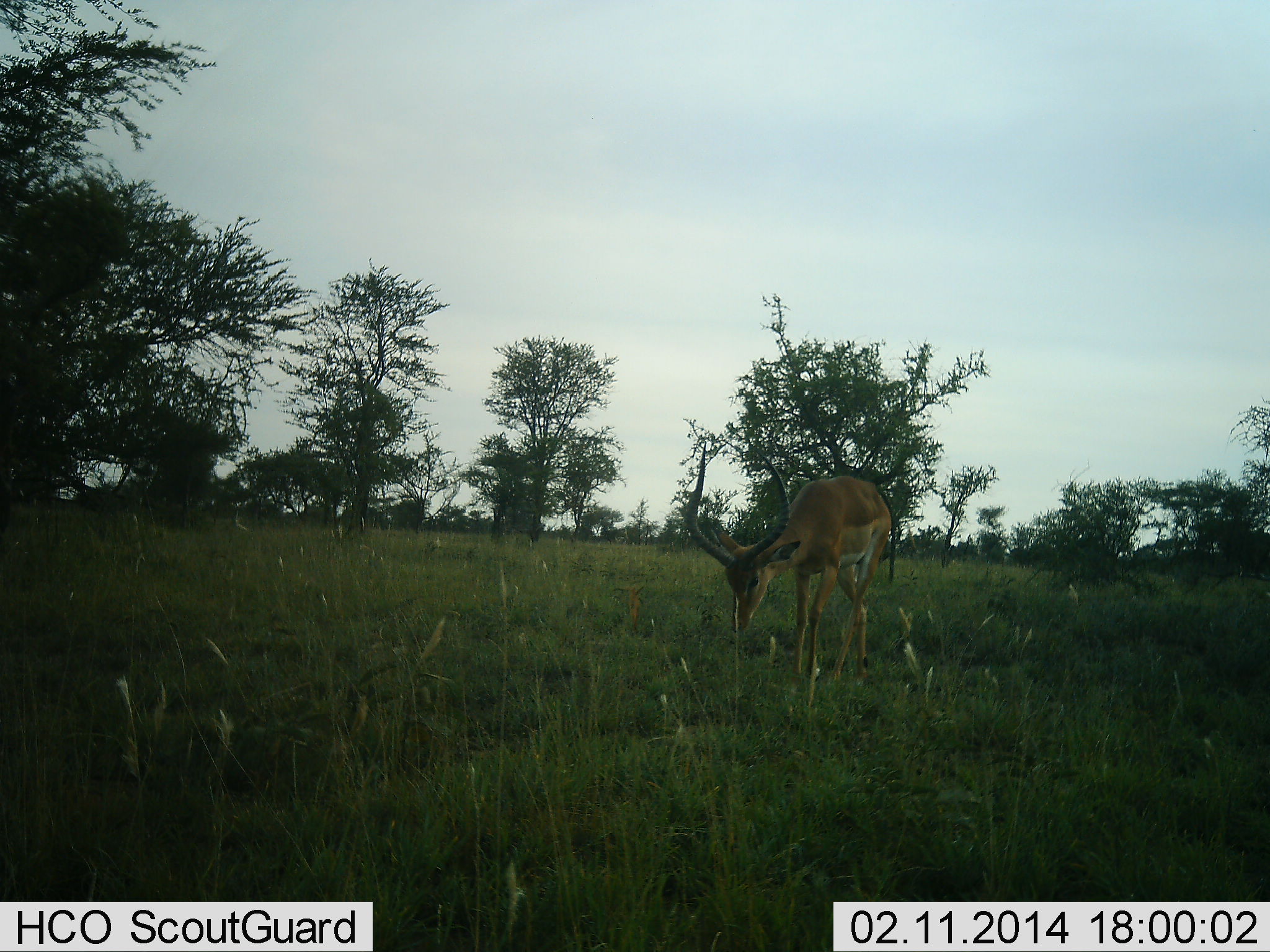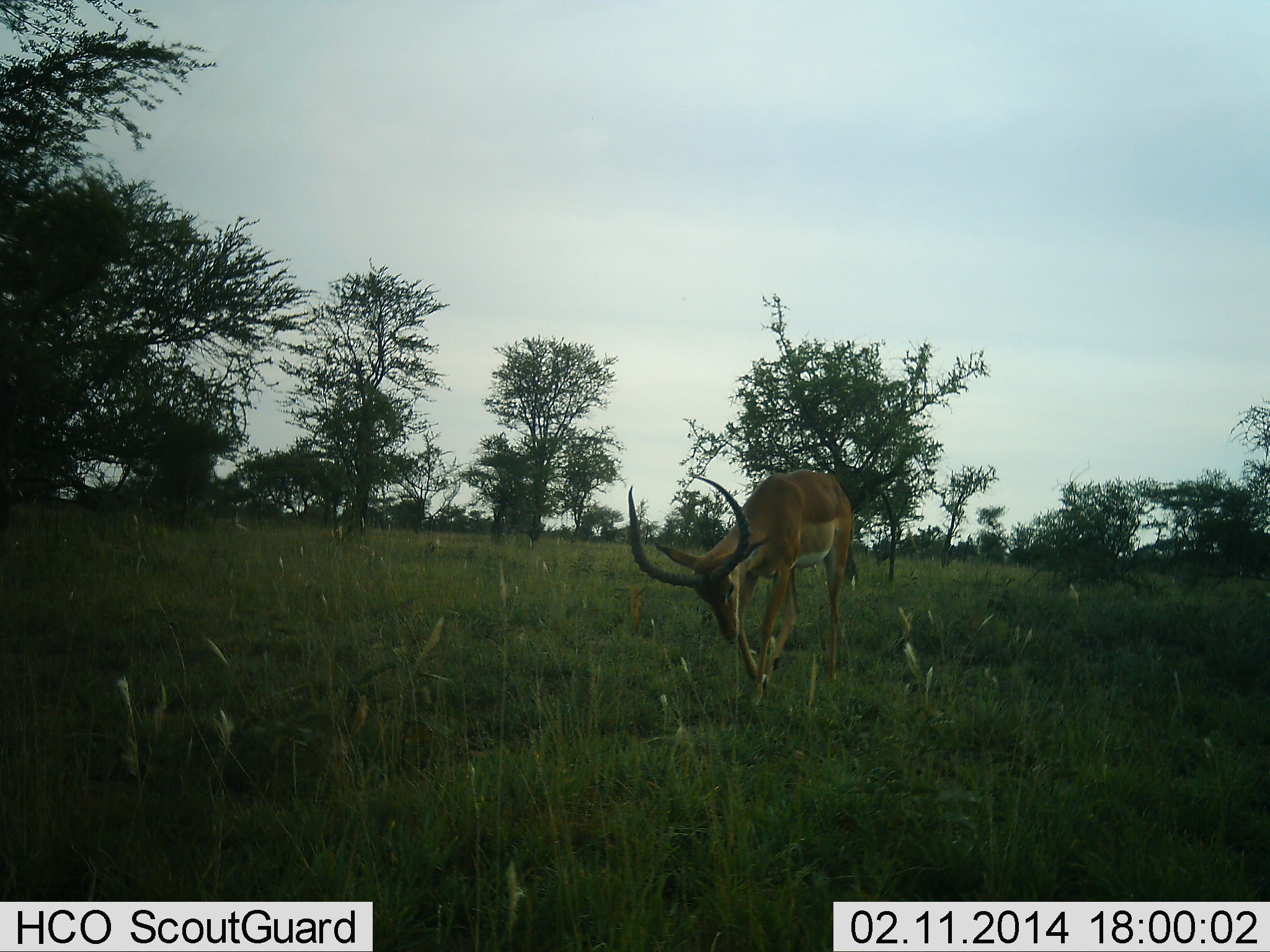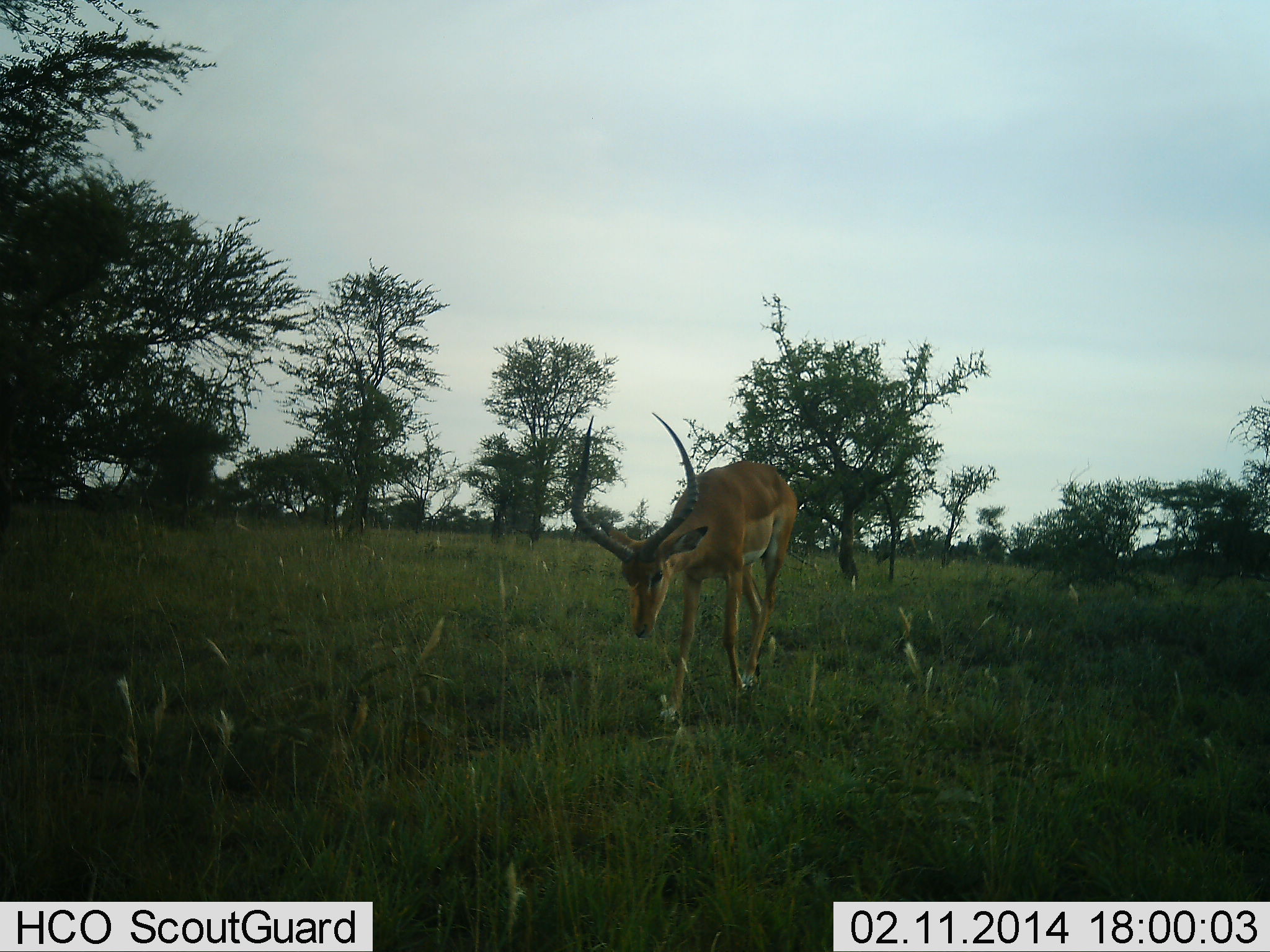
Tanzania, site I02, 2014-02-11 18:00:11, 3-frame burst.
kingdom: Animalia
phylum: Chordata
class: Mammalia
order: Artiodactyla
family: Bovidae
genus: Aepyceros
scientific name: Aepyceros melampus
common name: impala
Impala (Aepyceros melampus), count 1. Behavior (volunteer vote fractions): standing 0%, resting 0%, moving 100%, interacting 0%. Young present (vote fraction): 0%. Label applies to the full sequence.